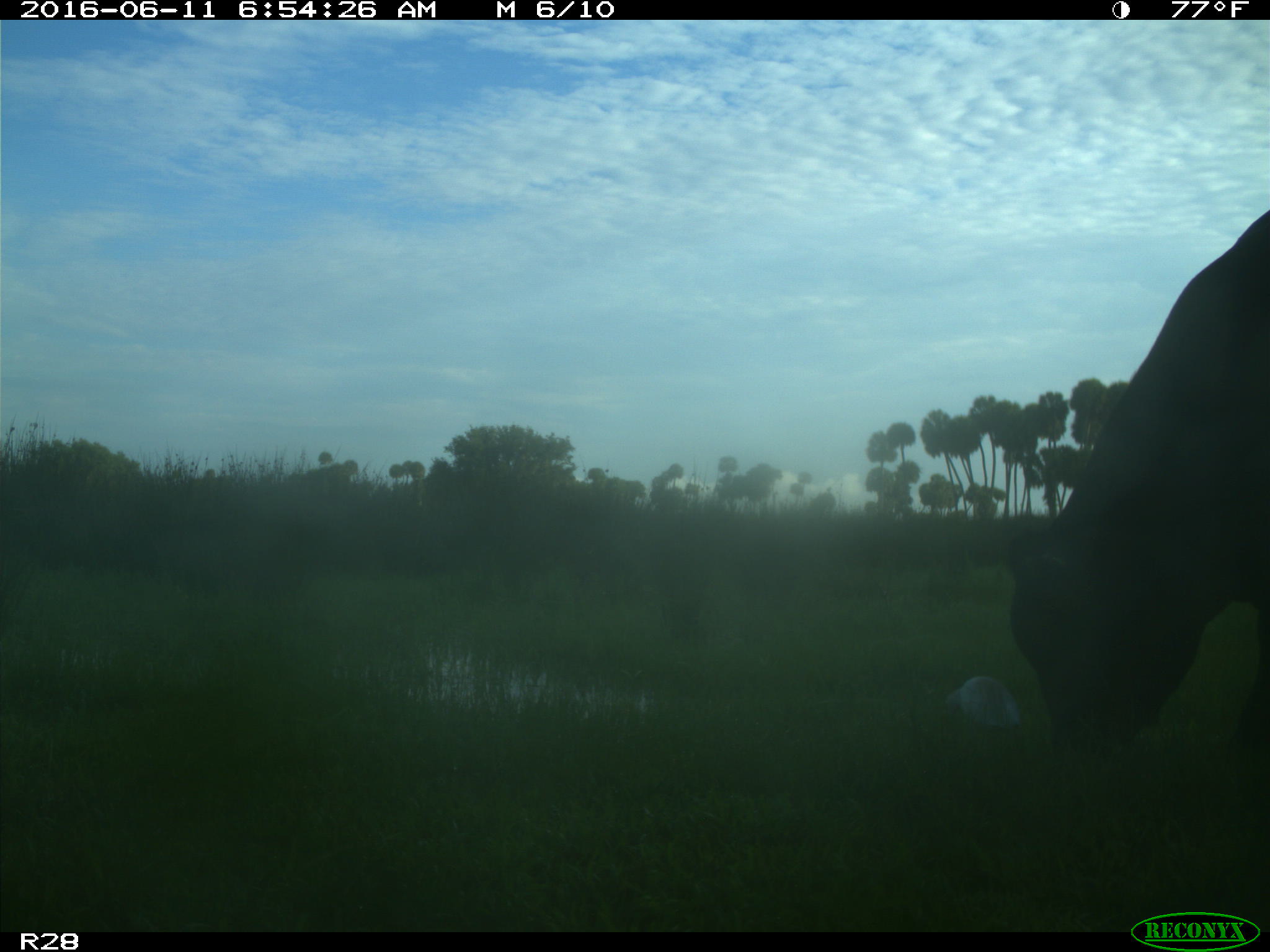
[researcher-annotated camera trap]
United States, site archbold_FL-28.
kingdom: Animalia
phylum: Chordata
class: Mammalia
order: Artiodactyla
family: Bovidae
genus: Bos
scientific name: Bos taurus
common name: domestic cow